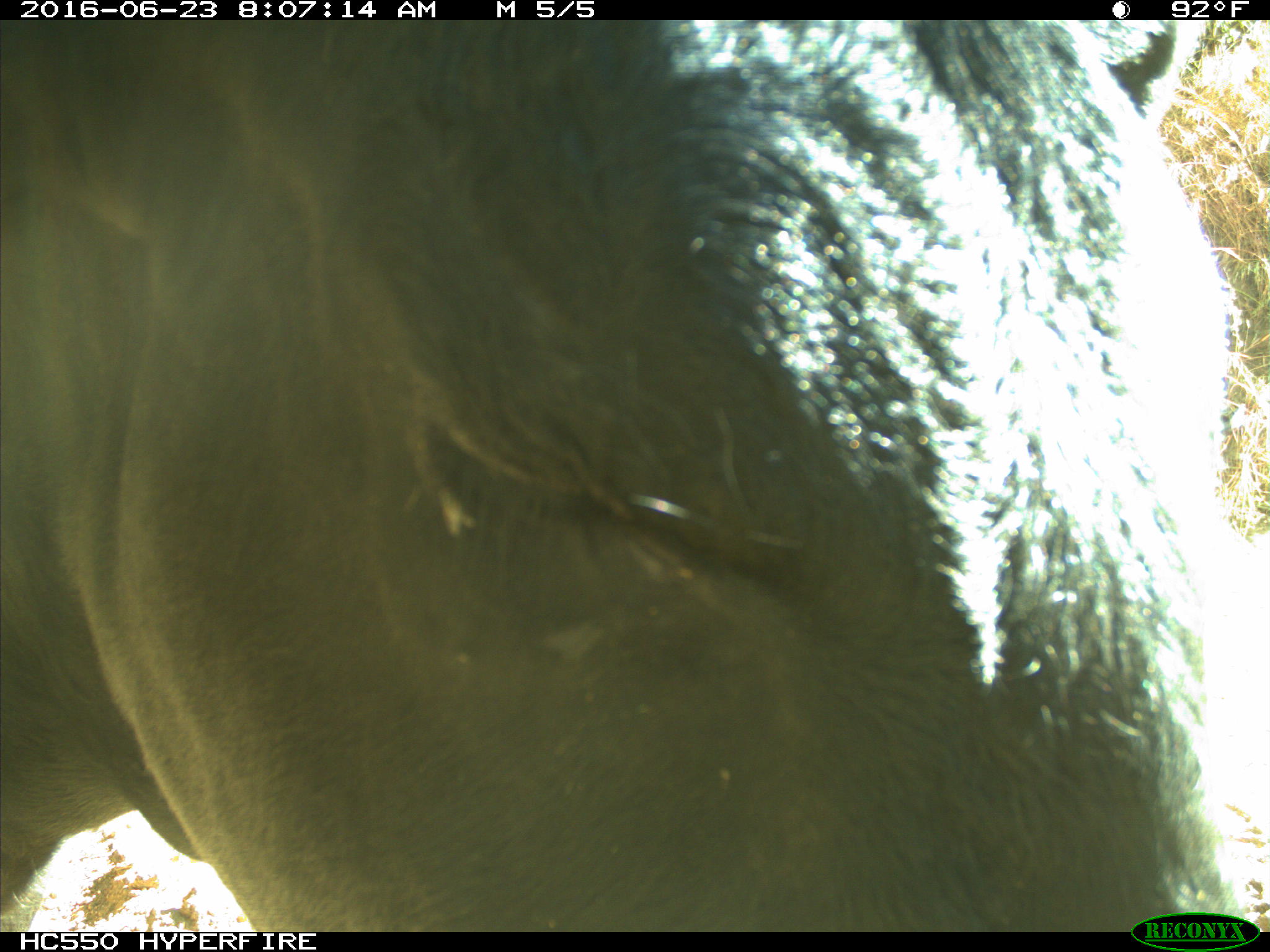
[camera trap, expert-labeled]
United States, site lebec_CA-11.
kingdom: Animalia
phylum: Chordata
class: Mammalia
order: Artiodactyla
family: Bovidae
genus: Bos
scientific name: Bos taurus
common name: domestic cow